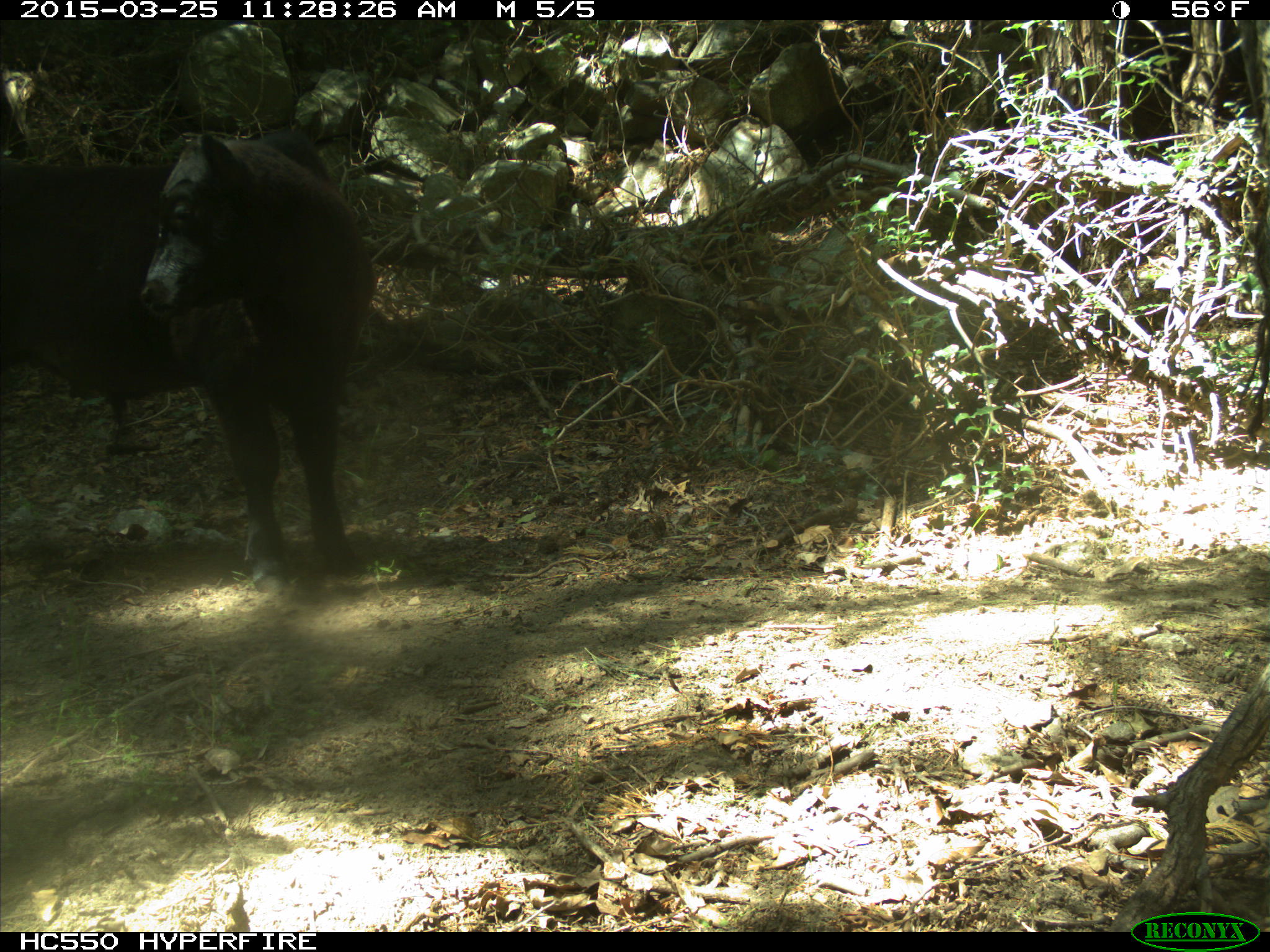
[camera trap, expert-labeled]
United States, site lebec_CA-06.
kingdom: Animalia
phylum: Chordata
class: Mammalia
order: Artiodactyla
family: Bovidae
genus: Bos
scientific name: Bos taurus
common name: domestic cow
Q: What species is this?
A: Bos taurus (domestic cow).